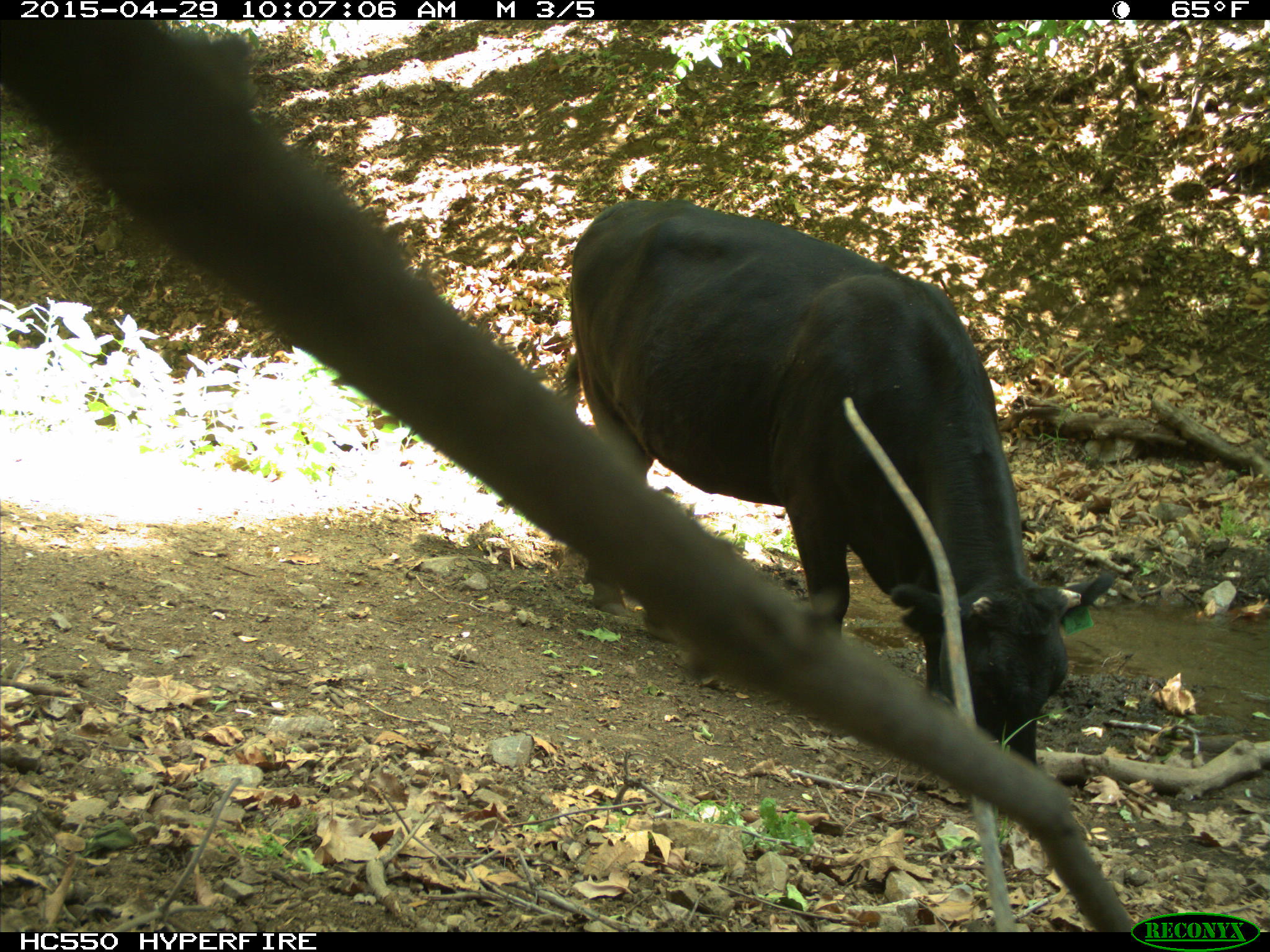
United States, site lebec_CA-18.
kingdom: Animalia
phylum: Chordata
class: Mammalia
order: Artiodactyla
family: Bovidae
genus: Bos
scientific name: Bos taurus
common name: domestic cow